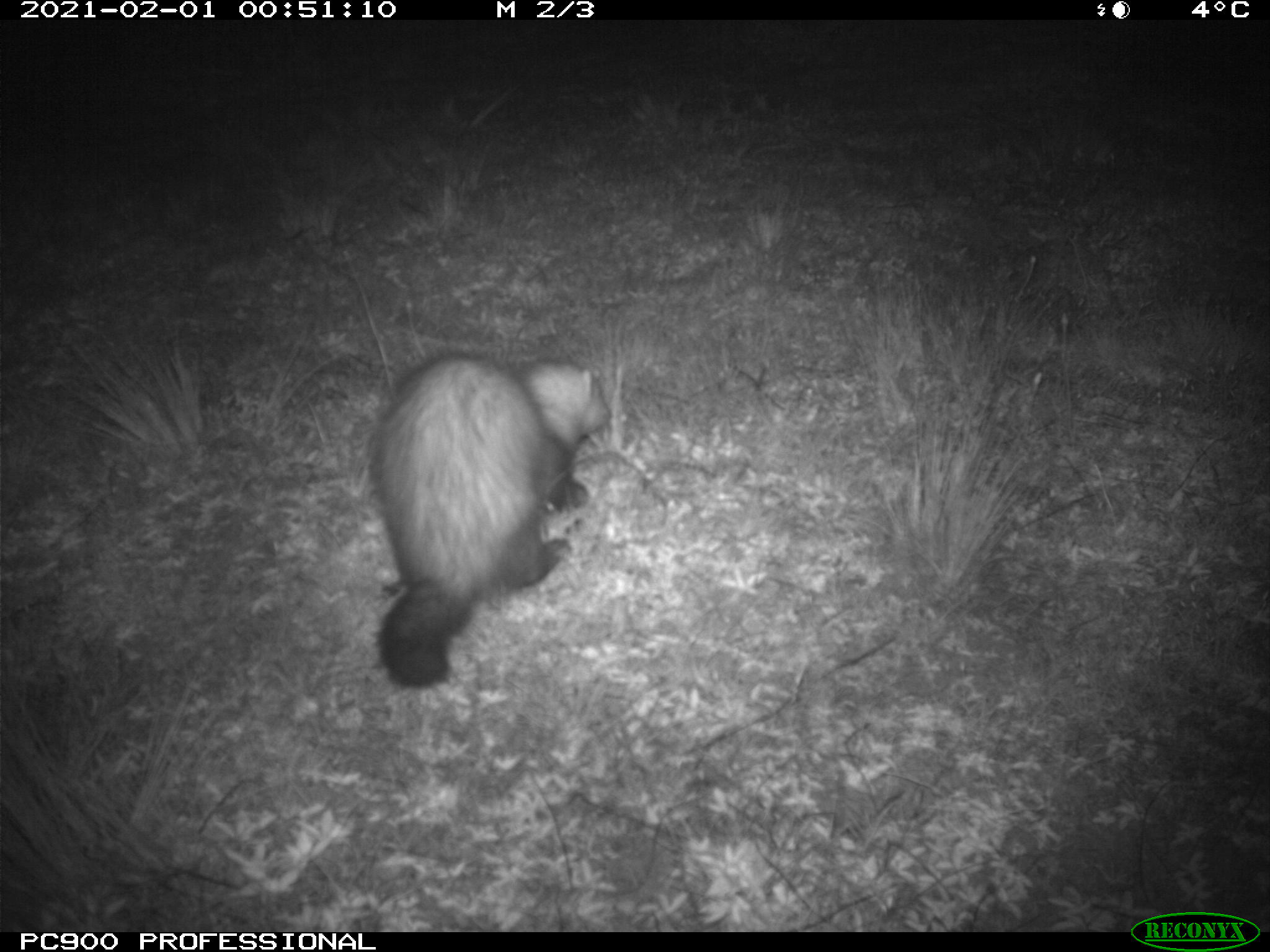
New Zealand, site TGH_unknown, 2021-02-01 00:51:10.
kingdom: Animalia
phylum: Chordata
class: Mammalia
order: Carnivora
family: Mustelidae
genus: Mustela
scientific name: Mustela furo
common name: ferret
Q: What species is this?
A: Ferret (Mustela furo).